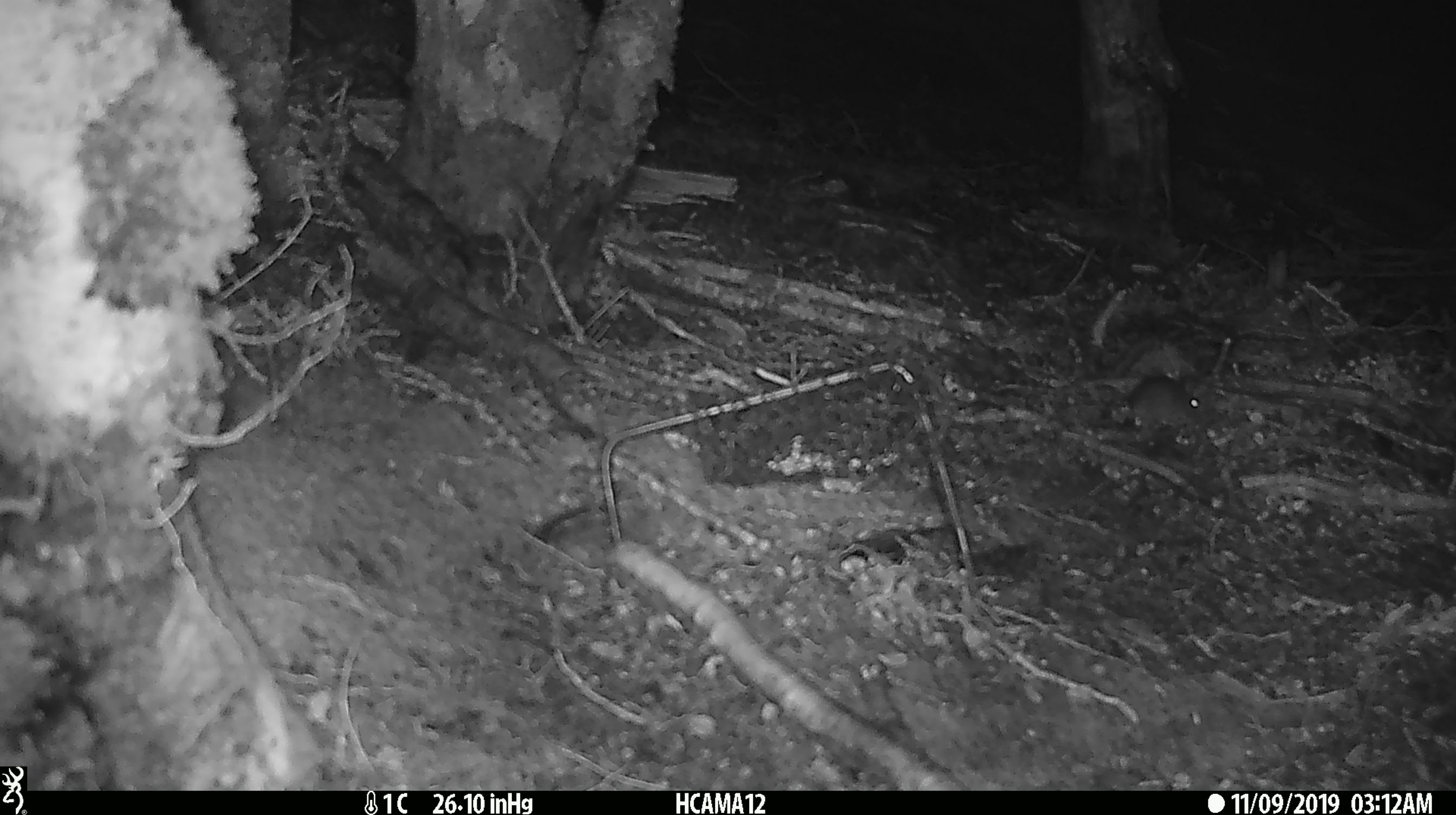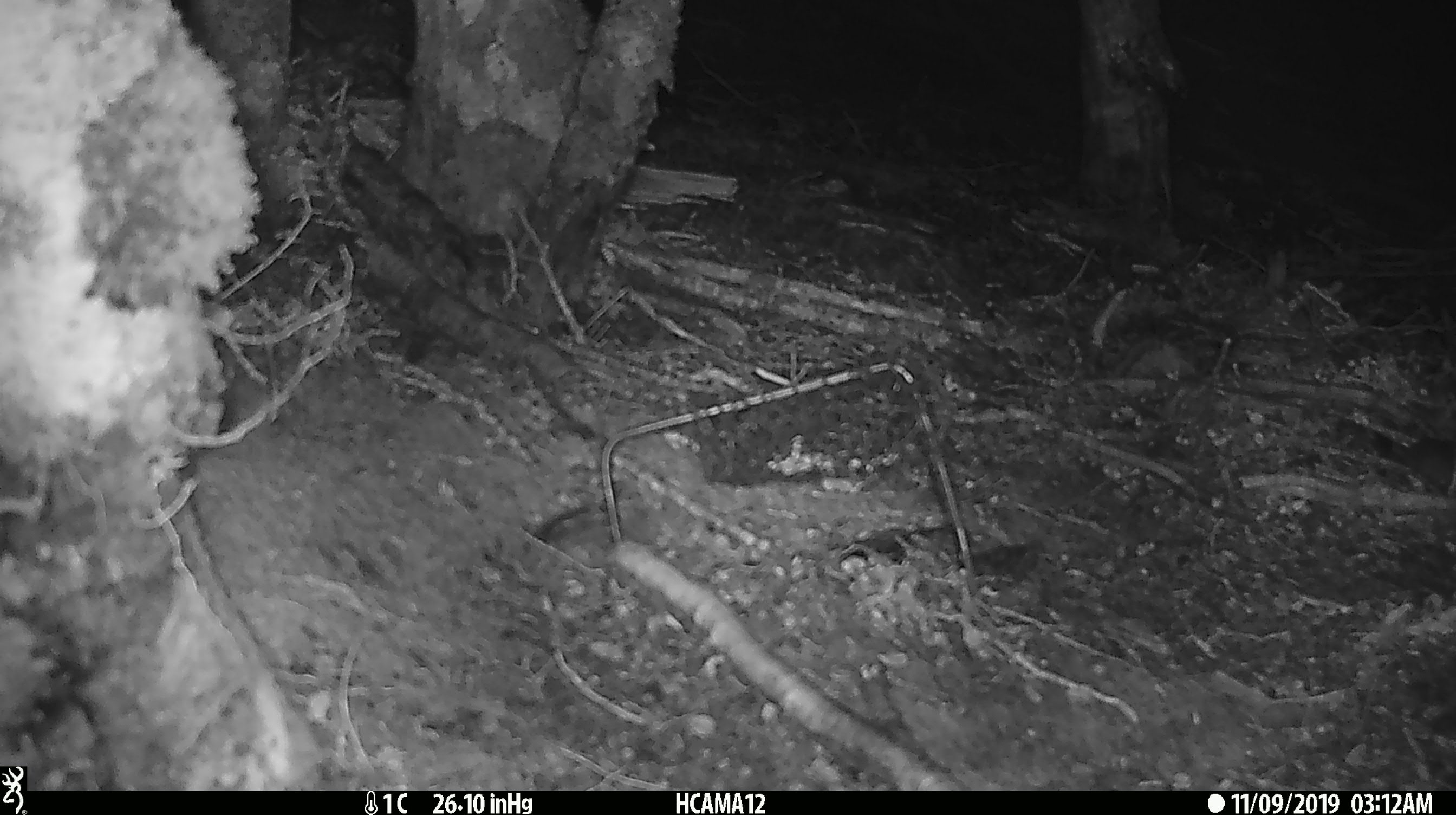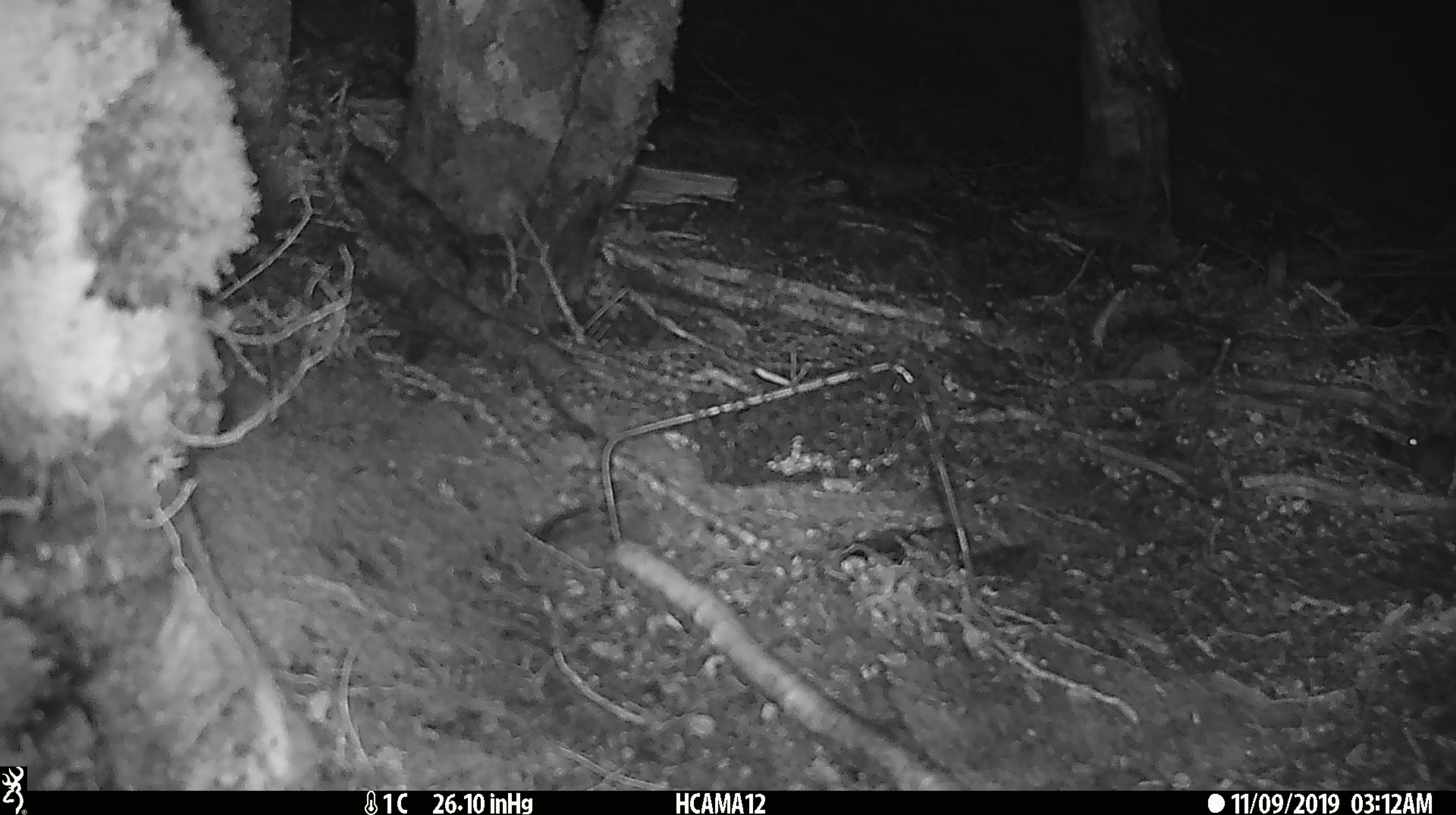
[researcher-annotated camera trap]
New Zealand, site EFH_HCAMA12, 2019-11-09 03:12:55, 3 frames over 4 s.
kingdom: Animalia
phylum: Chordata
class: Mammalia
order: Rodentia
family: Muridae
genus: Mus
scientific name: Mus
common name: mouse